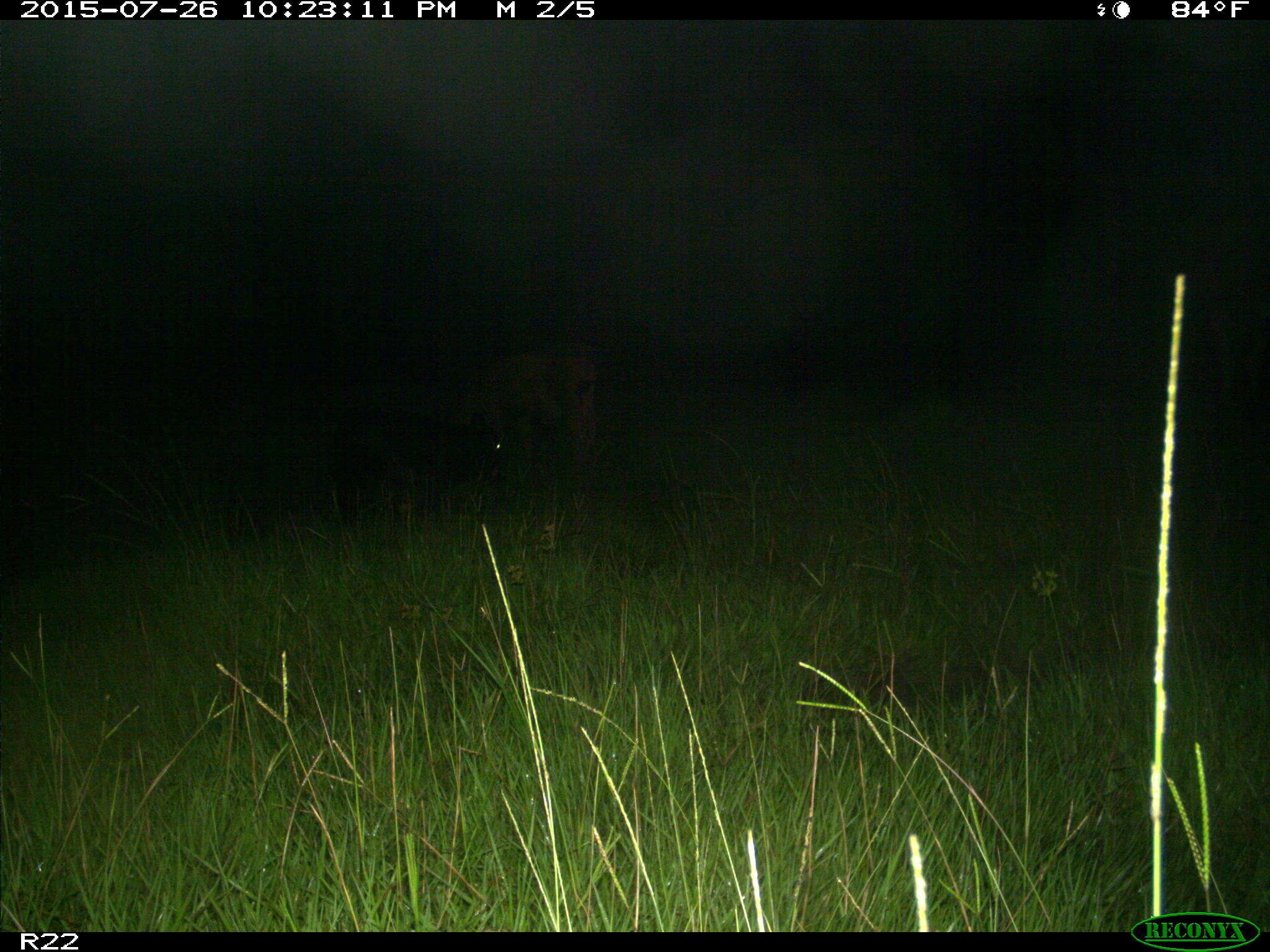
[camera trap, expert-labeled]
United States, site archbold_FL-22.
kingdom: Animalia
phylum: Chordata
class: Mammalia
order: Artiodactyla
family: Bovidae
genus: Bos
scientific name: Bos taurus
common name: domestic cow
Bos taurus (domestic cow).